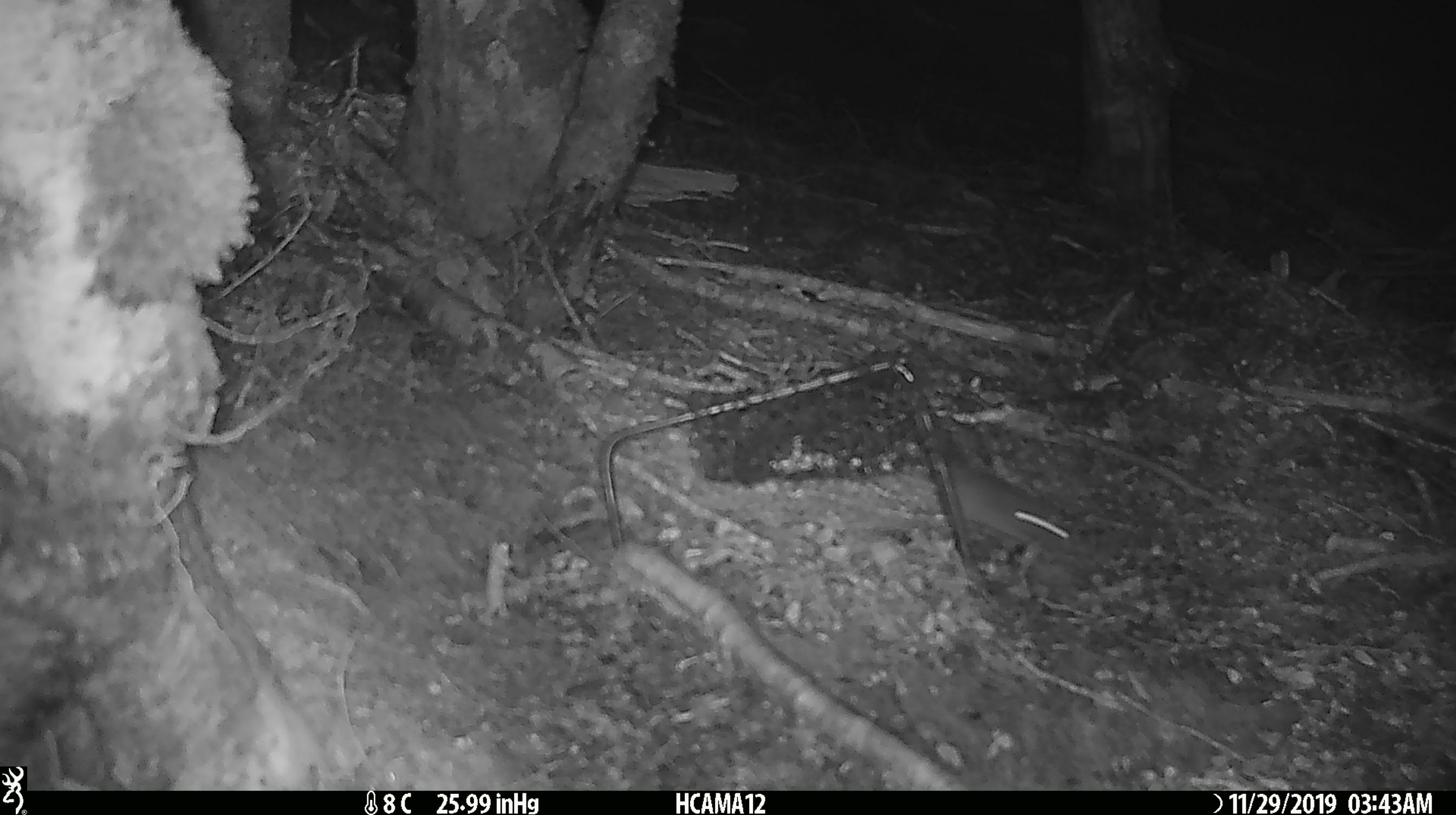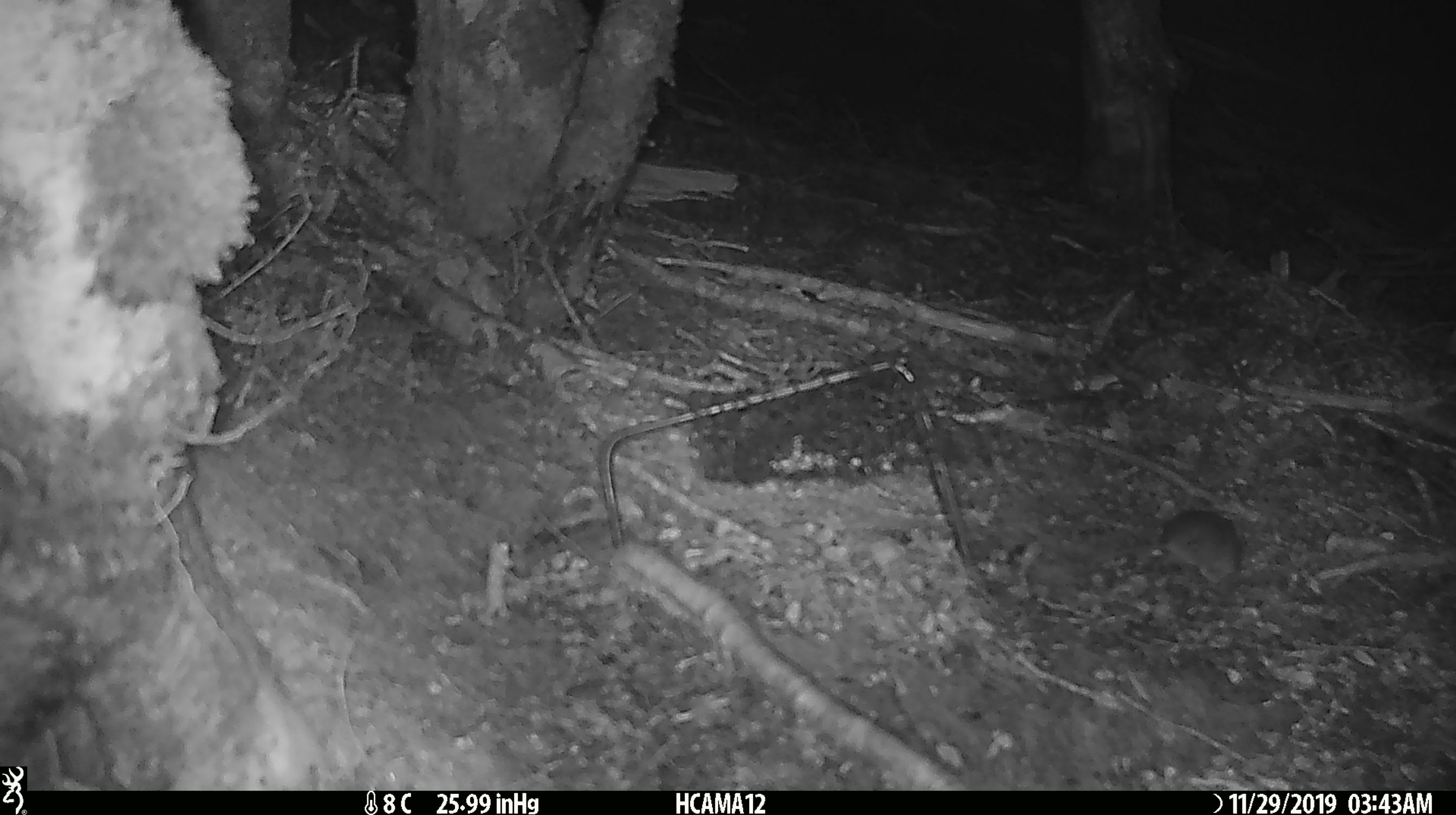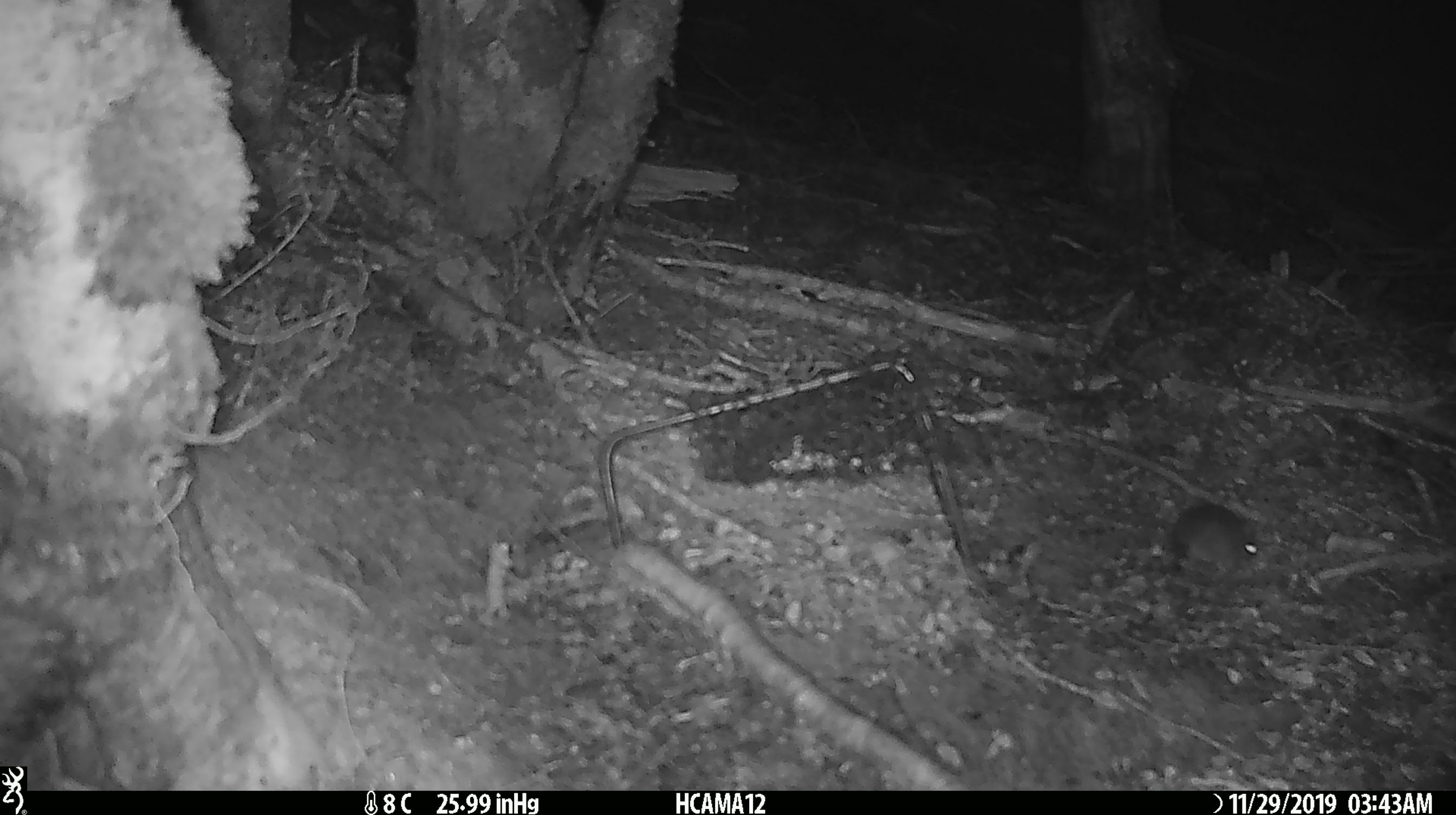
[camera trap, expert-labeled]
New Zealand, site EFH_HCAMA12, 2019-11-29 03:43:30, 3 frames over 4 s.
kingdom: Animalia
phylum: Chordata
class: Mammalia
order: Rodentia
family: Muridae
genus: Mus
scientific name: Mus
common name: mouse